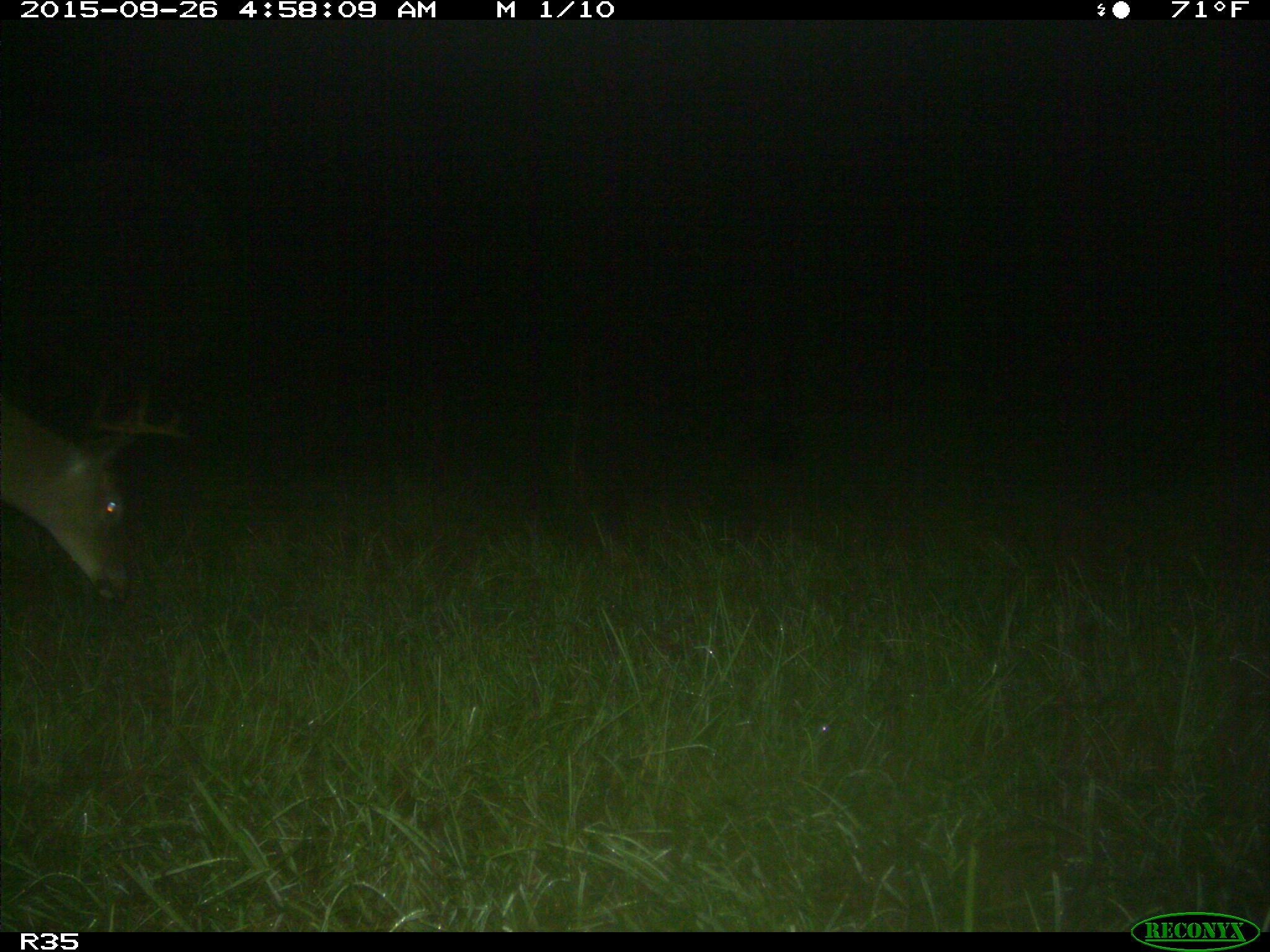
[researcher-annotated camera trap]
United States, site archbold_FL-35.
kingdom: Animalia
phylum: Chordata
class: Mammalia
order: Artiodactyla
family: Cervidae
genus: Odocoileus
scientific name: Odocoileus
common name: deer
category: unidentified deer